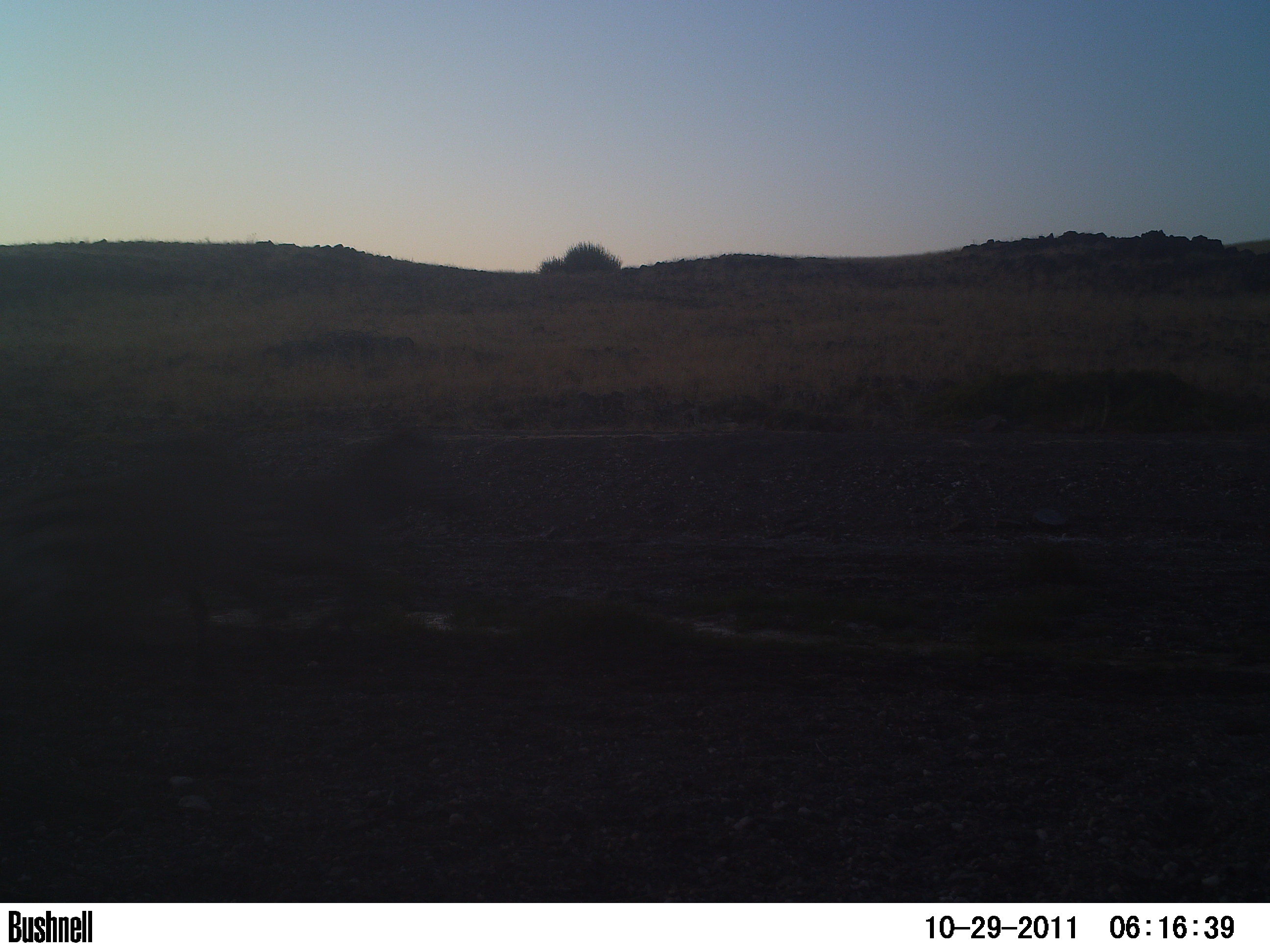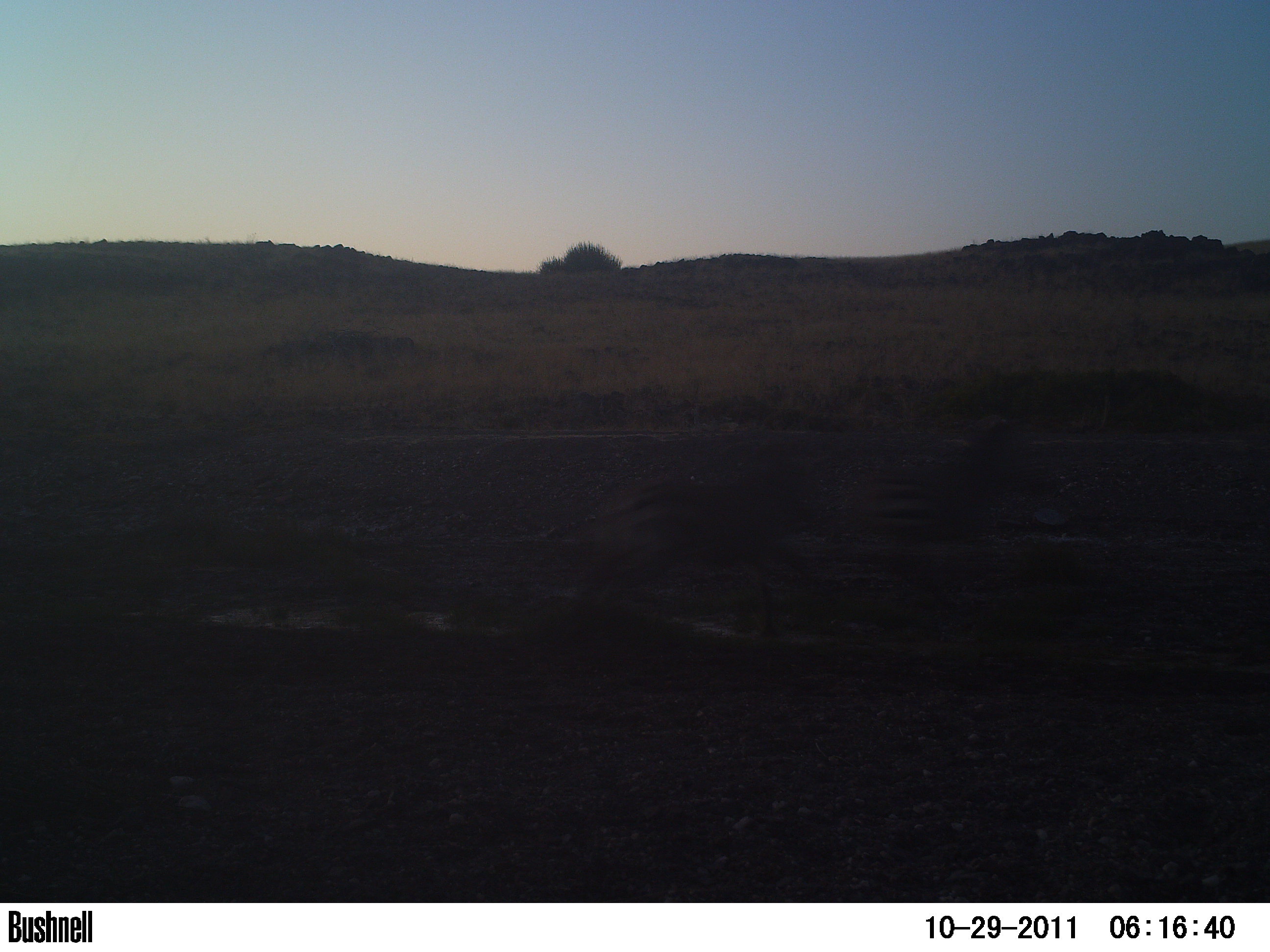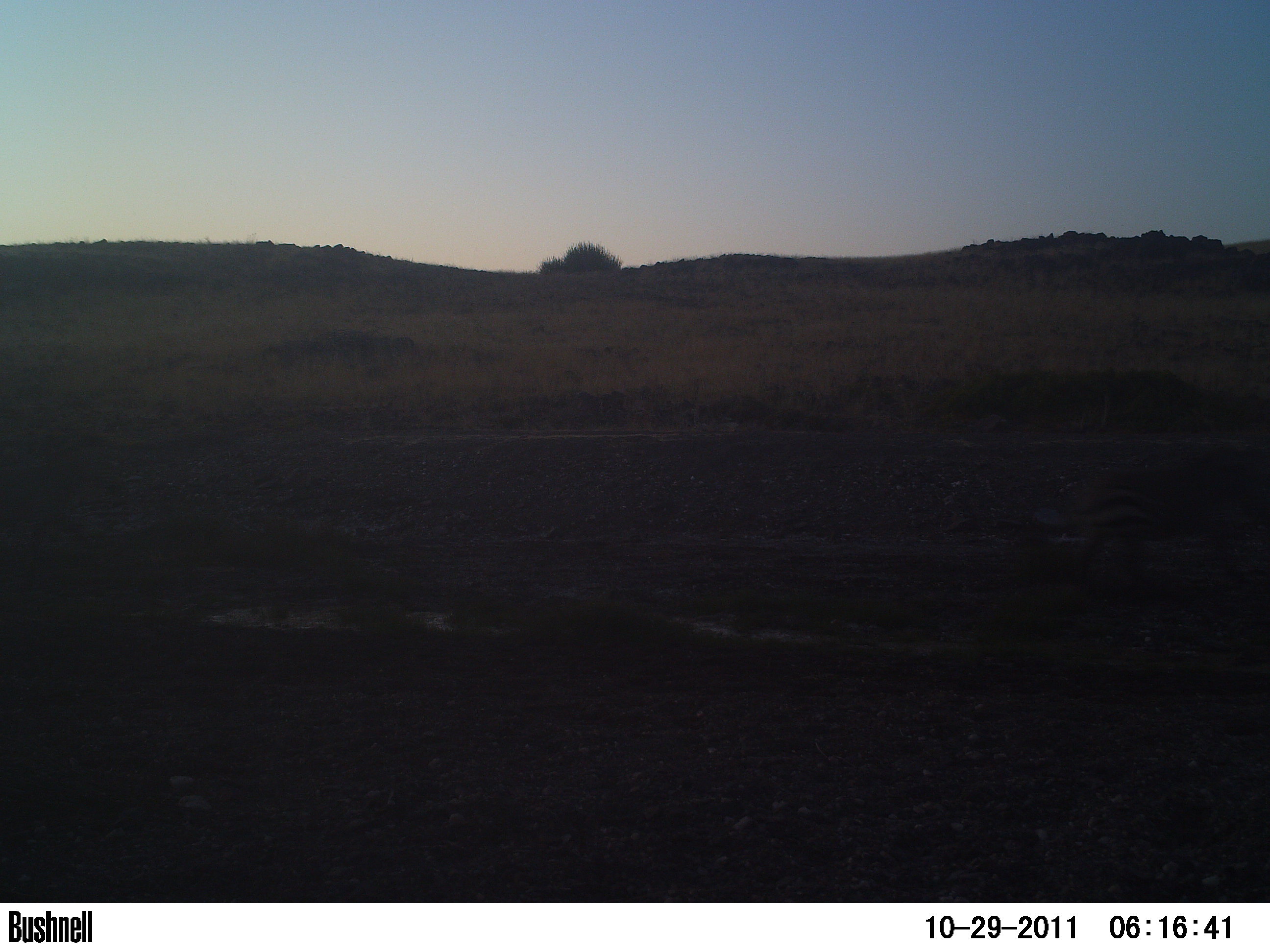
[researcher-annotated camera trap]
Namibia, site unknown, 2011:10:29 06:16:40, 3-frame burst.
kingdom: Animalia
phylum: Chordata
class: Mammalia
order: Perissodactyla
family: Equidae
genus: Equus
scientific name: Equus zebra hartmannae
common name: hartmann's mountain zebra